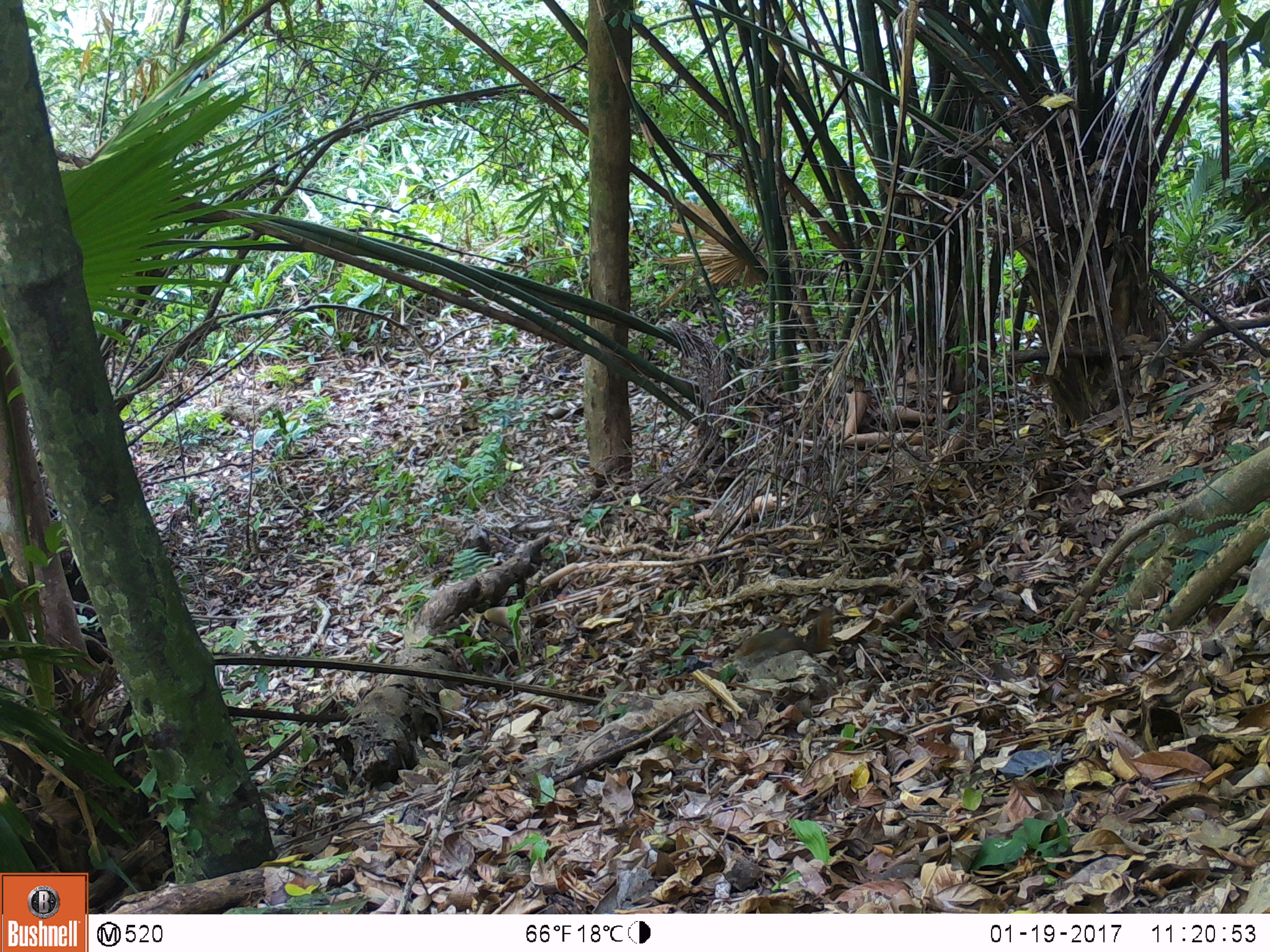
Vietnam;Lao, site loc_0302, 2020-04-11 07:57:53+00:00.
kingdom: Animalia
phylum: Chordata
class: Mammalia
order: Rodentia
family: Sciuridae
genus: Dremomys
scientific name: Dremomys rufigenis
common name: red-cheeked squirrel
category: red cheeked squirrel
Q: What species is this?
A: Red cheeked squirrel (red-cheeked squirrel) (Dremomys rufigenis).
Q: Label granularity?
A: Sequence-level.